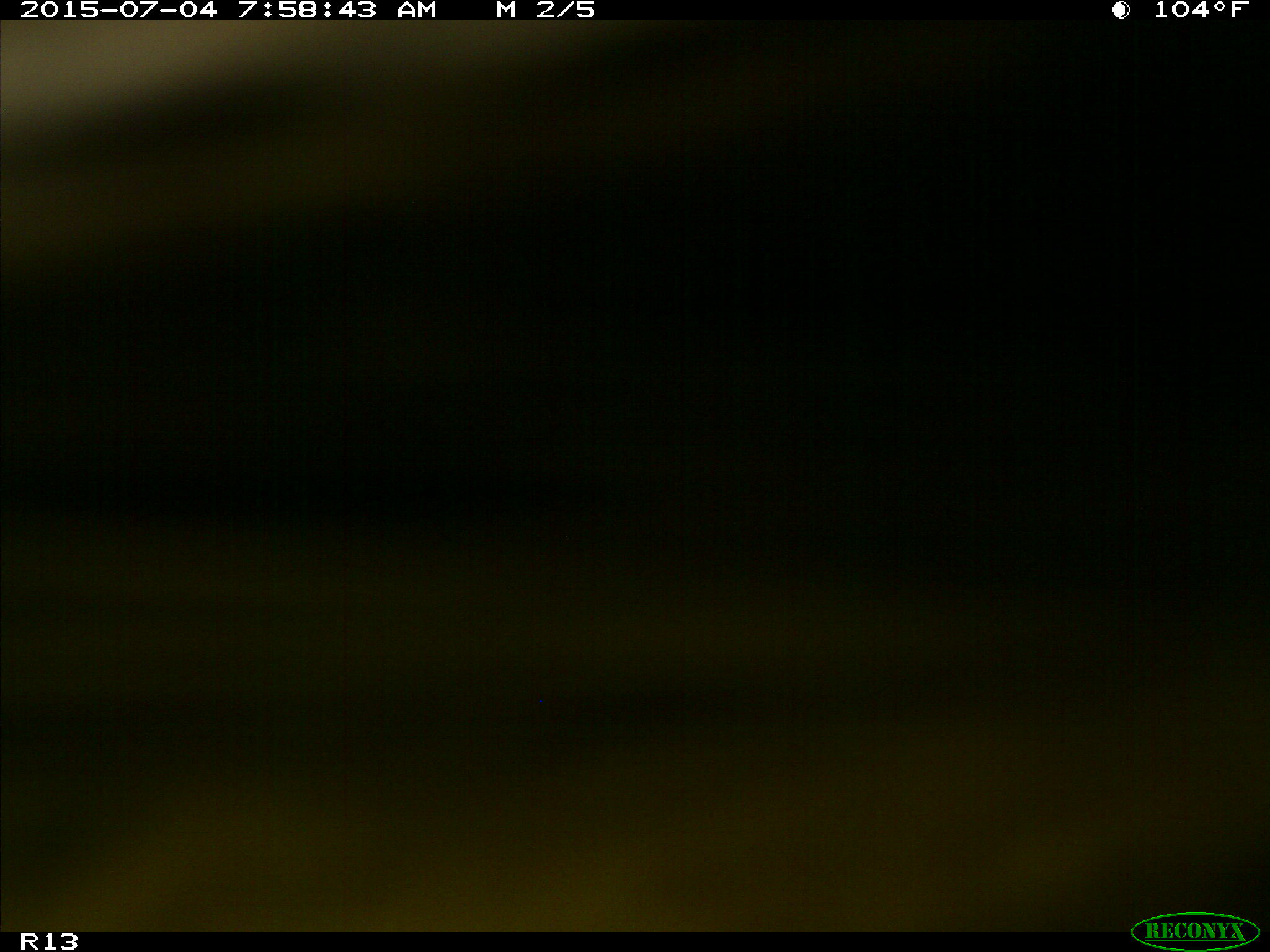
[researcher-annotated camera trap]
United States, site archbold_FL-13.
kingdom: Animalia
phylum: Chordata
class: Mammalia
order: Artiodactyla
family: Bovidae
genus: Bos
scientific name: Bos taurus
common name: domestic cow